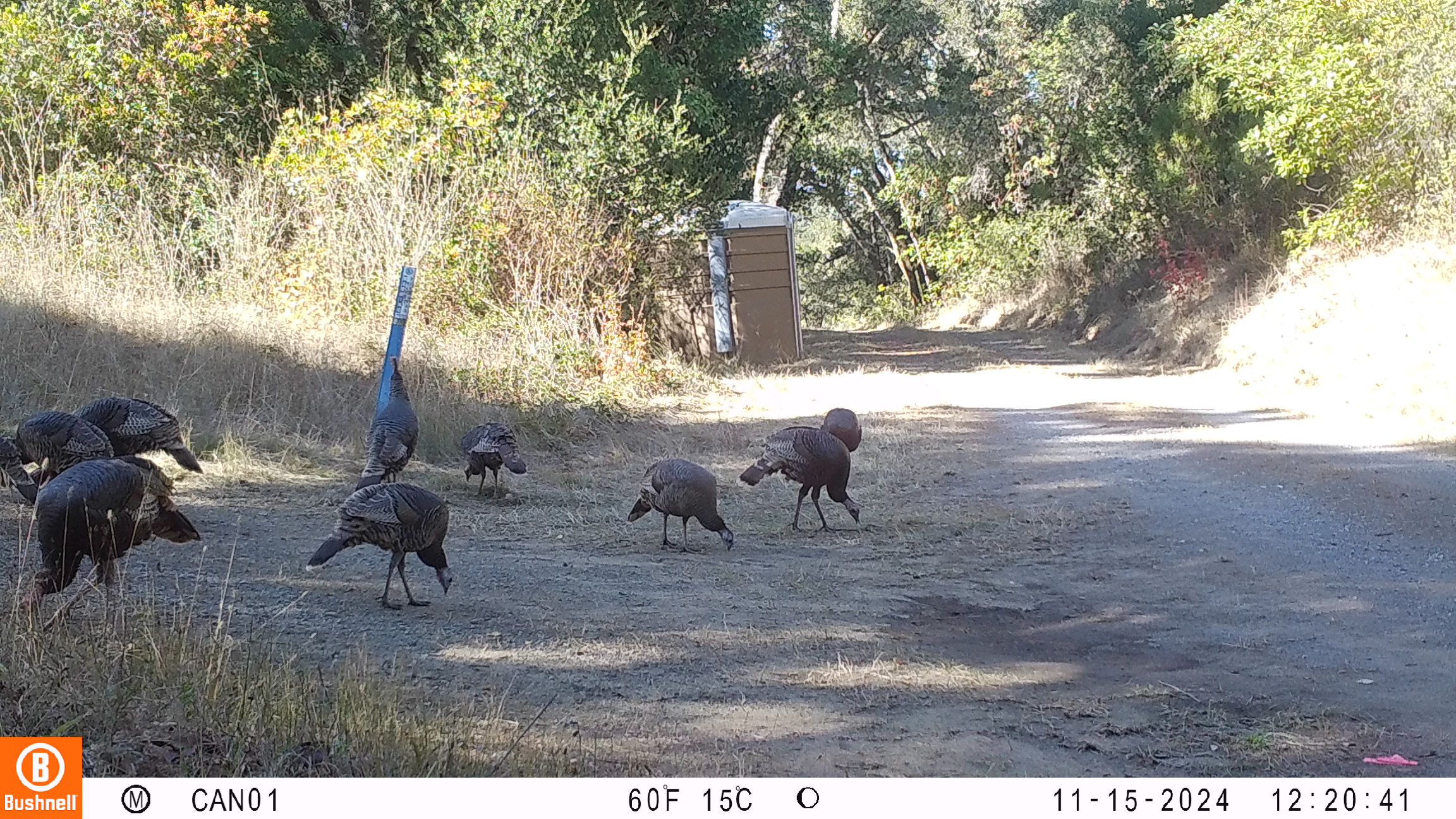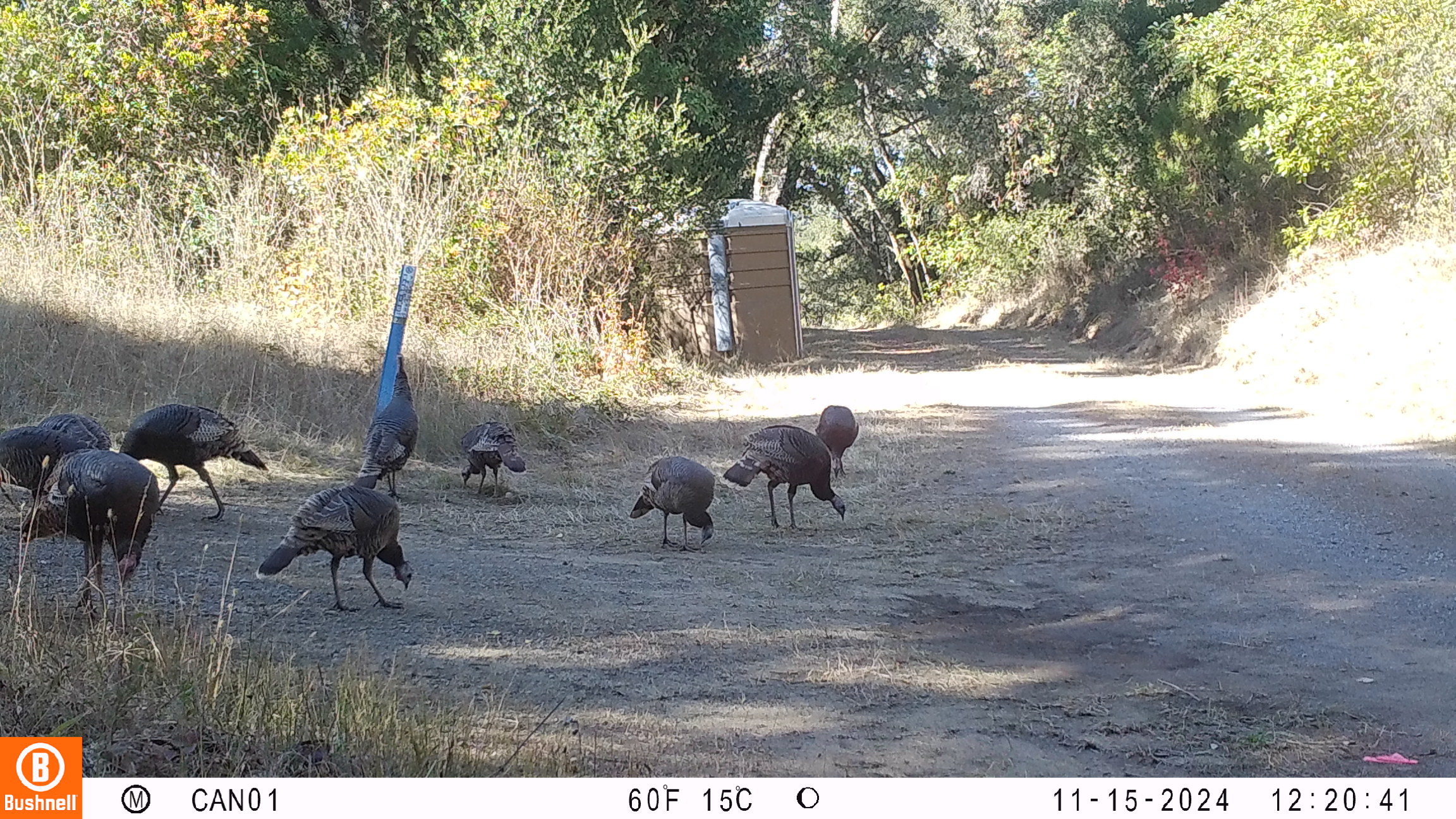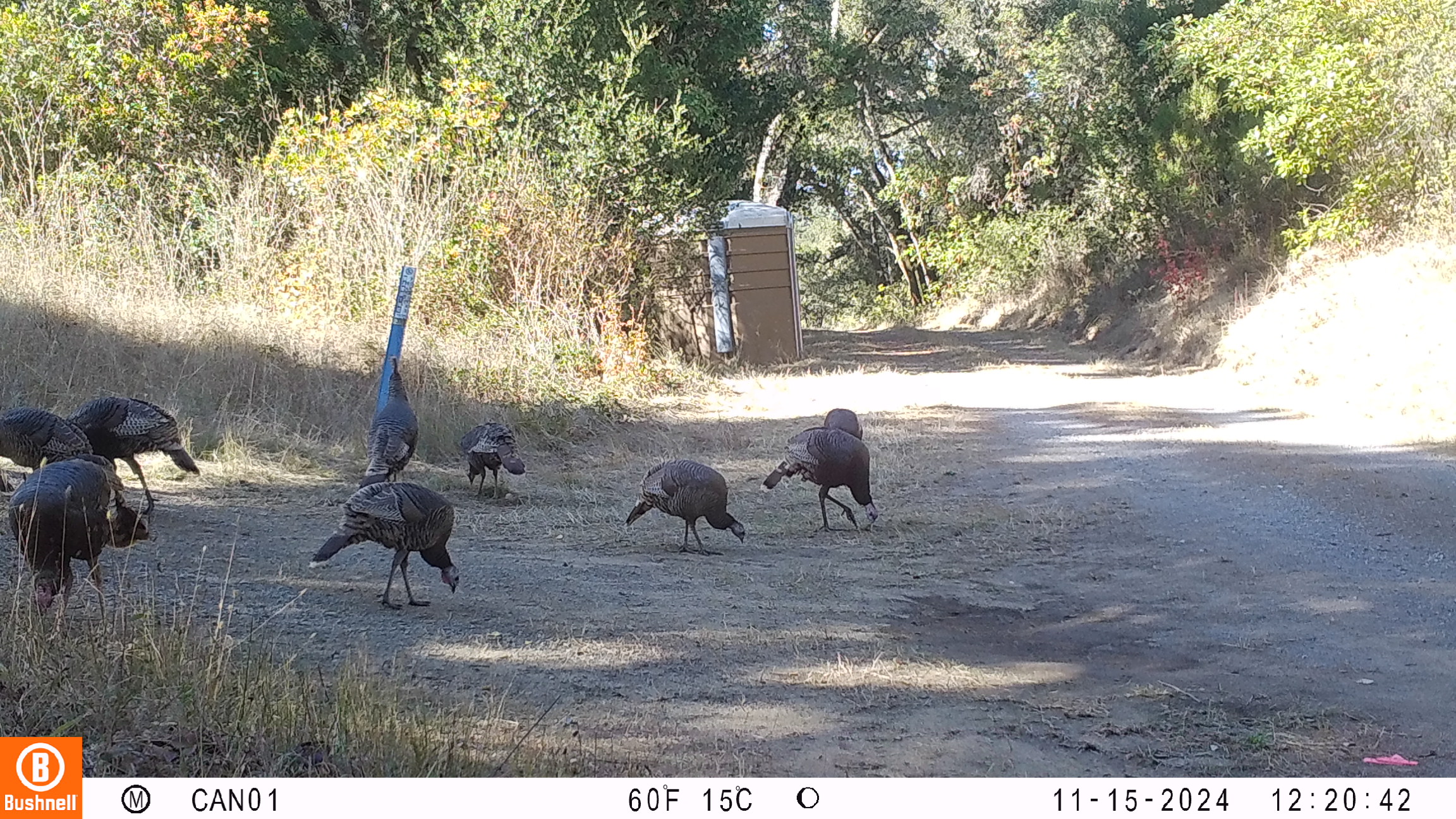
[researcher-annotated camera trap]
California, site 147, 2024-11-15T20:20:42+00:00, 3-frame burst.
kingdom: Animalia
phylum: Chordata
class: Aves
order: Galliformes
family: Phasianidae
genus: Meleagris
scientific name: Meleagris gallopavo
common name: turkey